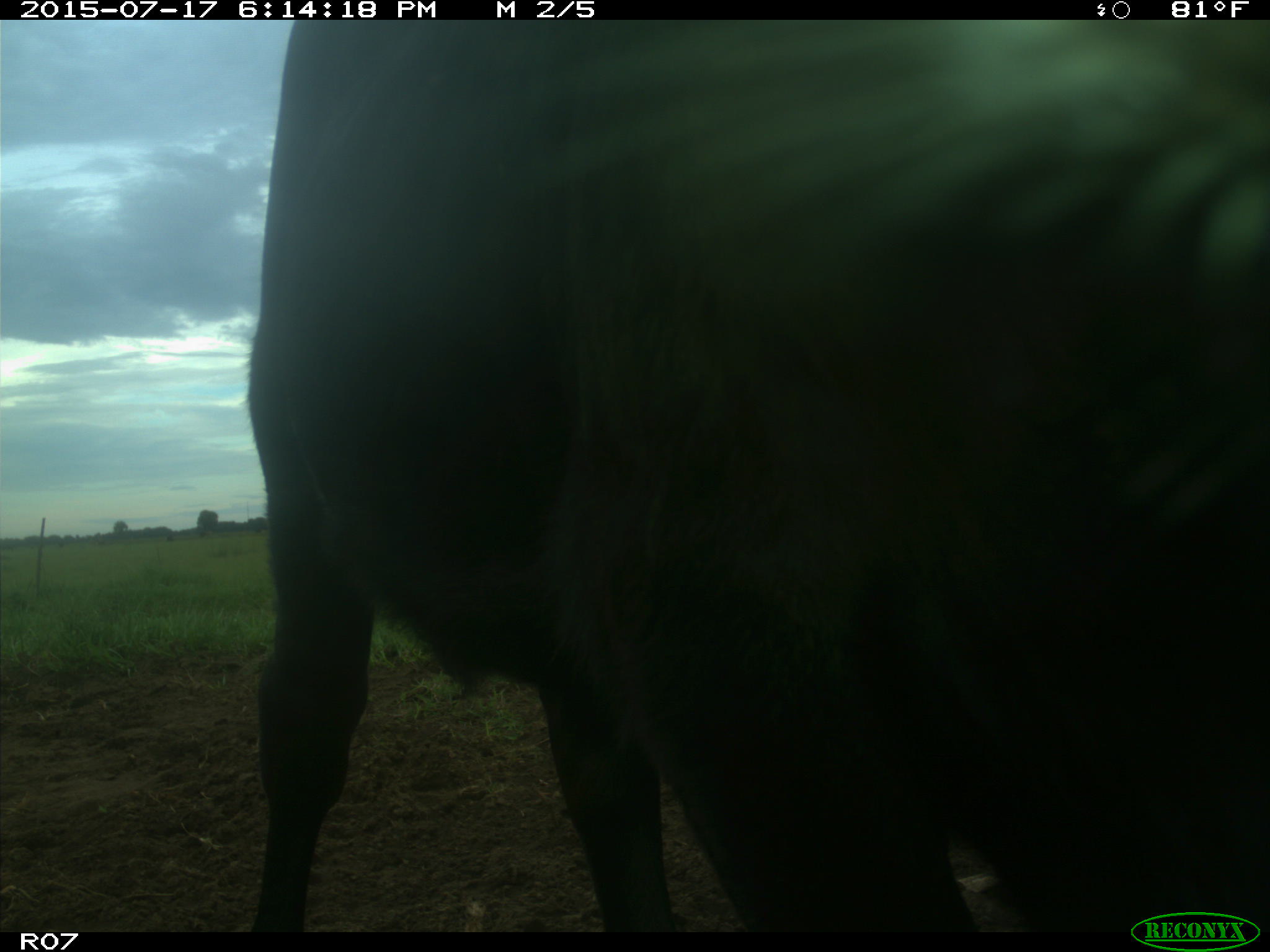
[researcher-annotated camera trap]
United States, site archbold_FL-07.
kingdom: Animalia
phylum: Chordata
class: Mammalia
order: Artiodactyla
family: Bovidae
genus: Bos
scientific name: Bos taurus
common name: domestic cow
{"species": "Bos taurus (domestic cow)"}